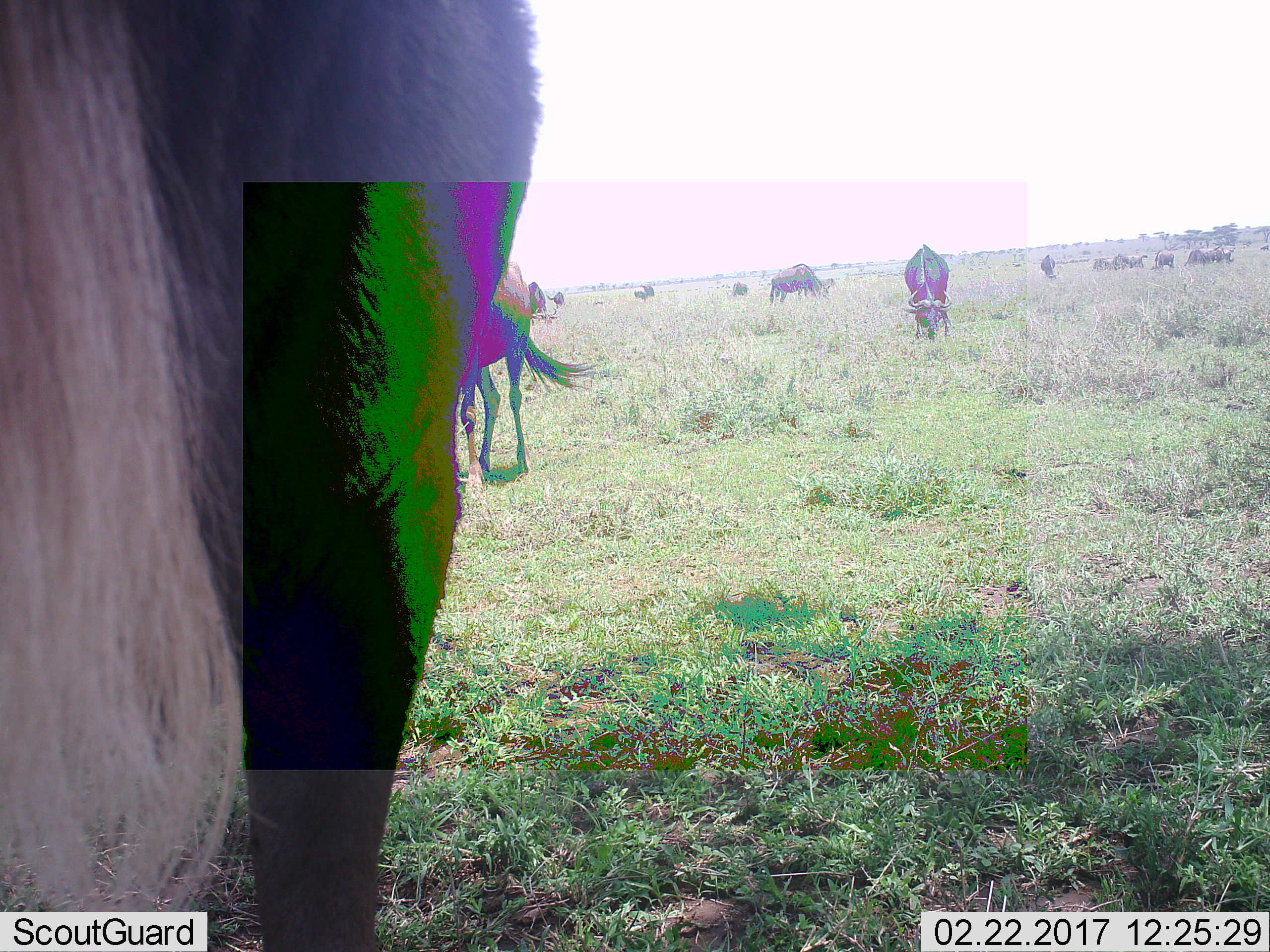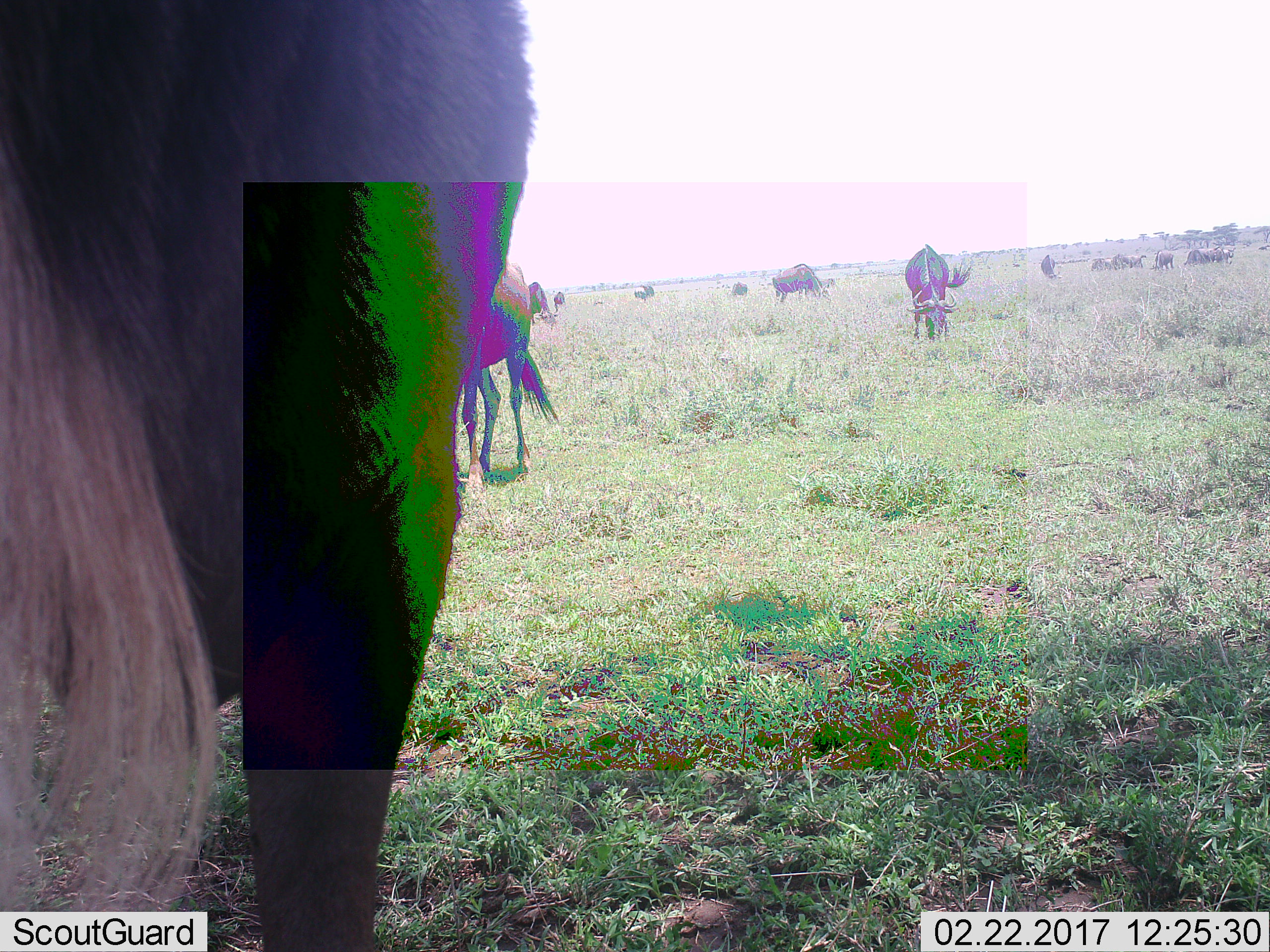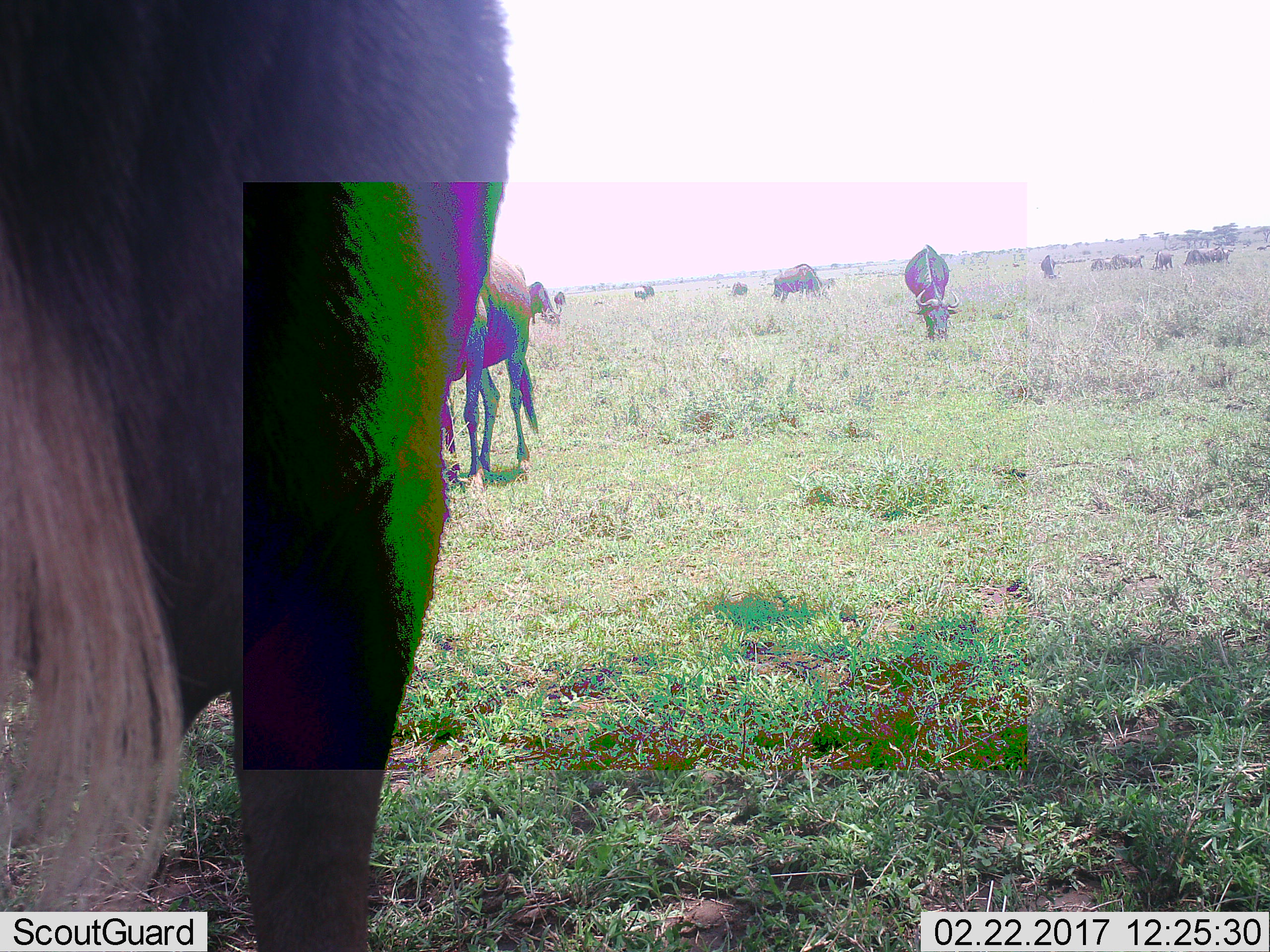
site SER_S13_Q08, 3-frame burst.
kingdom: Animalia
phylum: Chordata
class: Mammalia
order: Artiodactyla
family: Bovidae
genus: Connochaetes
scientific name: Connochaetes taurinus taurinus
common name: blue wildebeest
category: wildebeestblue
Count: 11-50.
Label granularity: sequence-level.